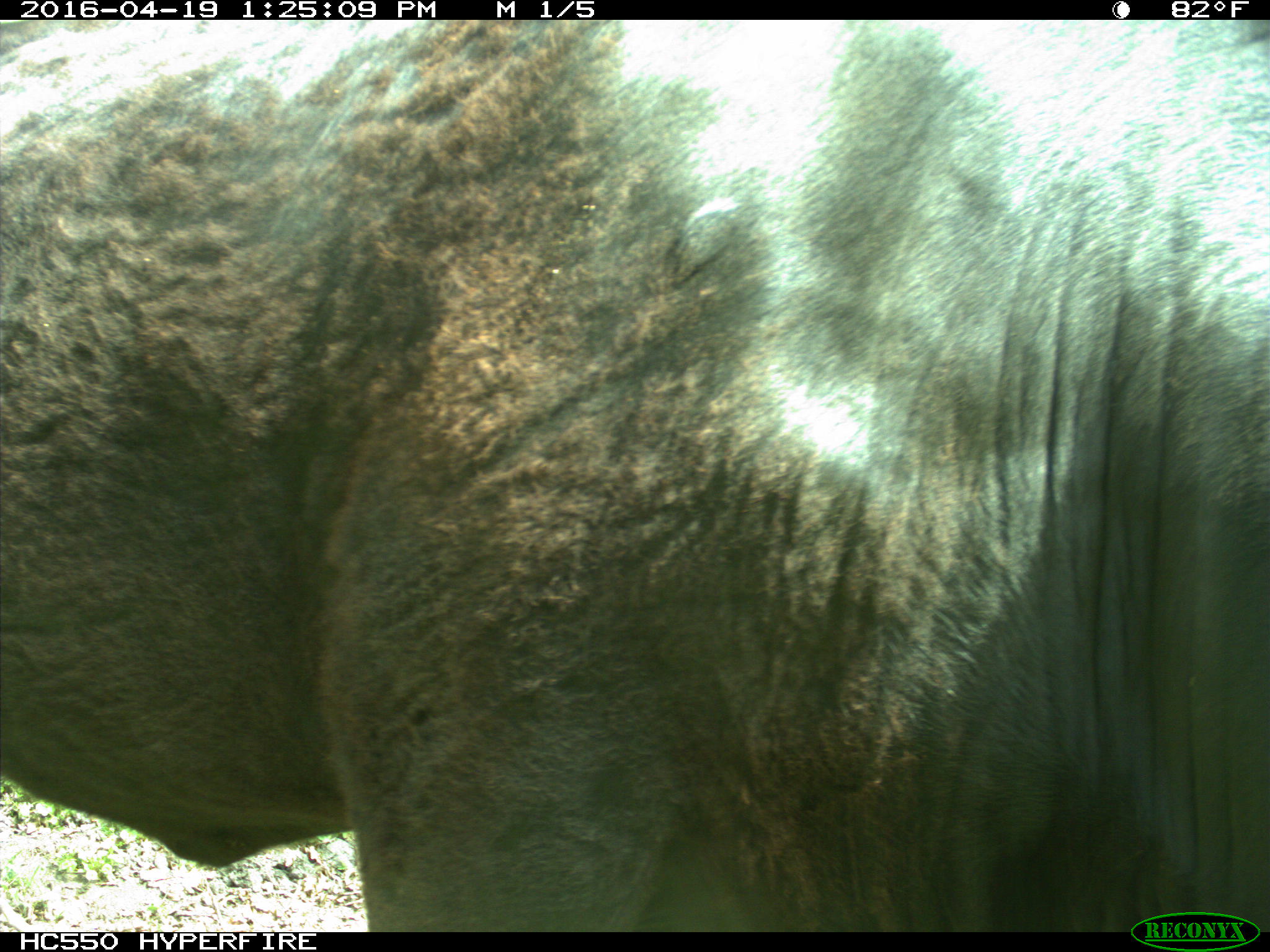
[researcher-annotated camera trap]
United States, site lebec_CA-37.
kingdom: Animalia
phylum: Chordata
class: Mammalia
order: Artiodactyla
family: Bovidae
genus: Bos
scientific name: Bos taurus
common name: domestic cow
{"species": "Bos taurus (domestic cow)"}